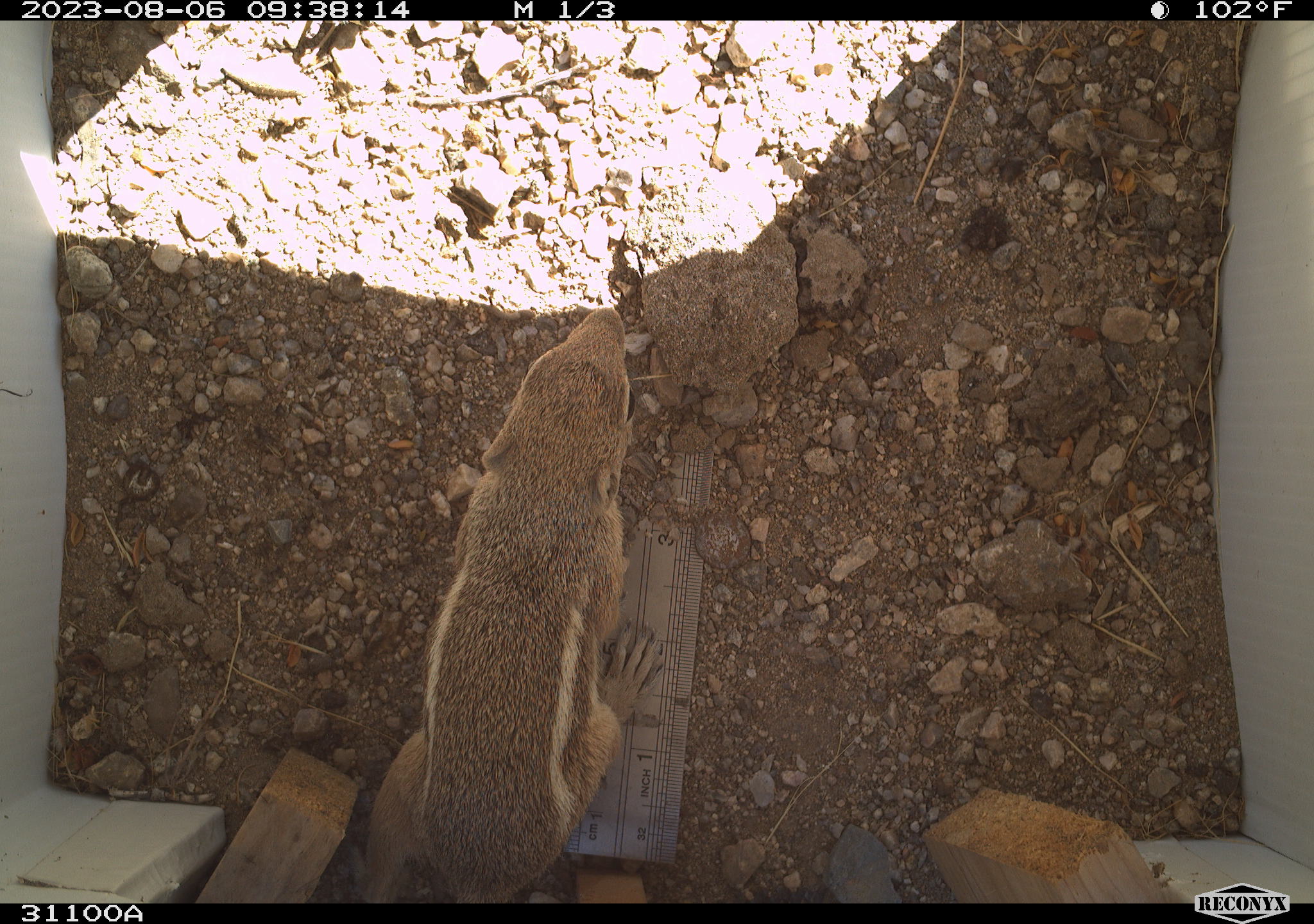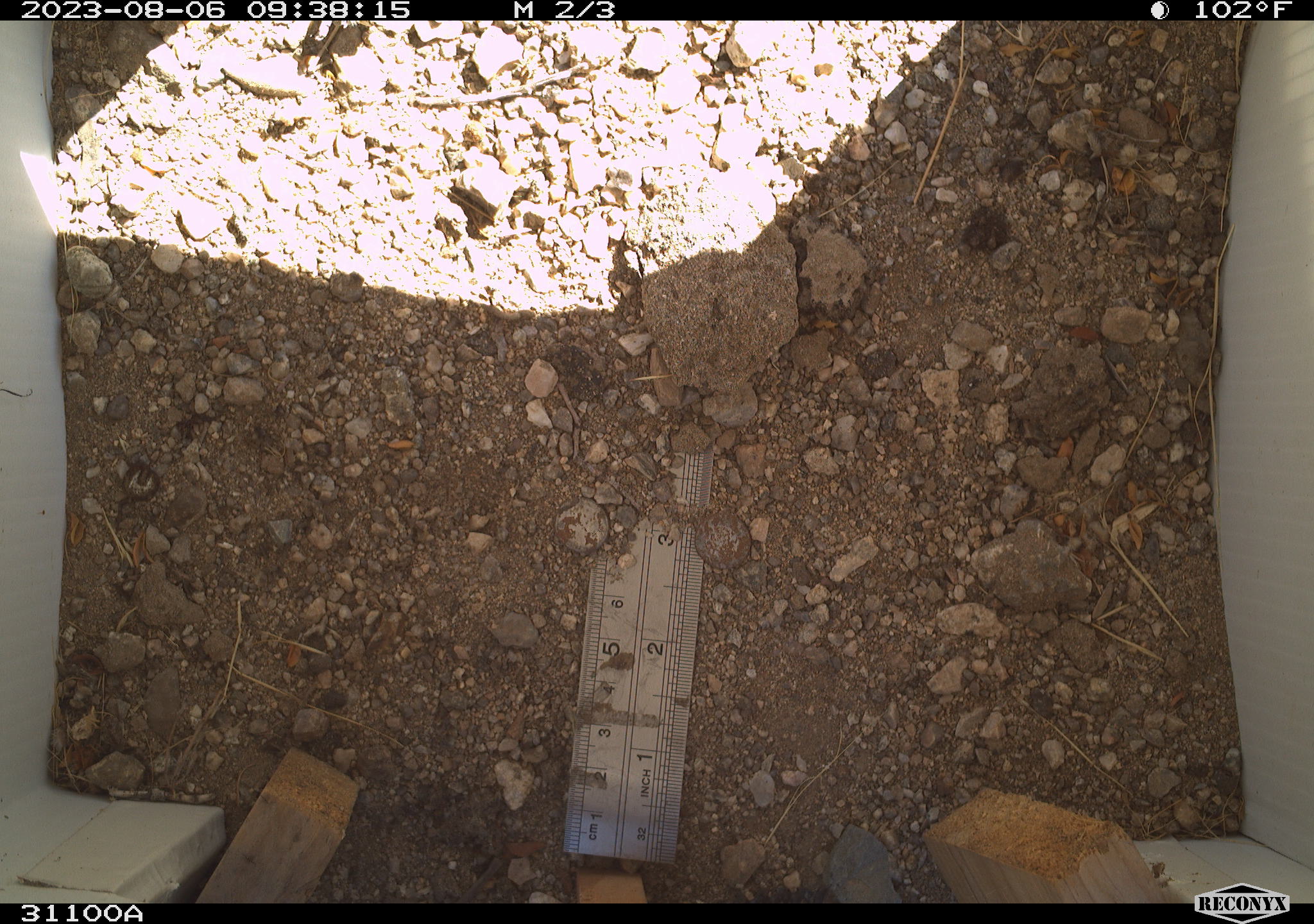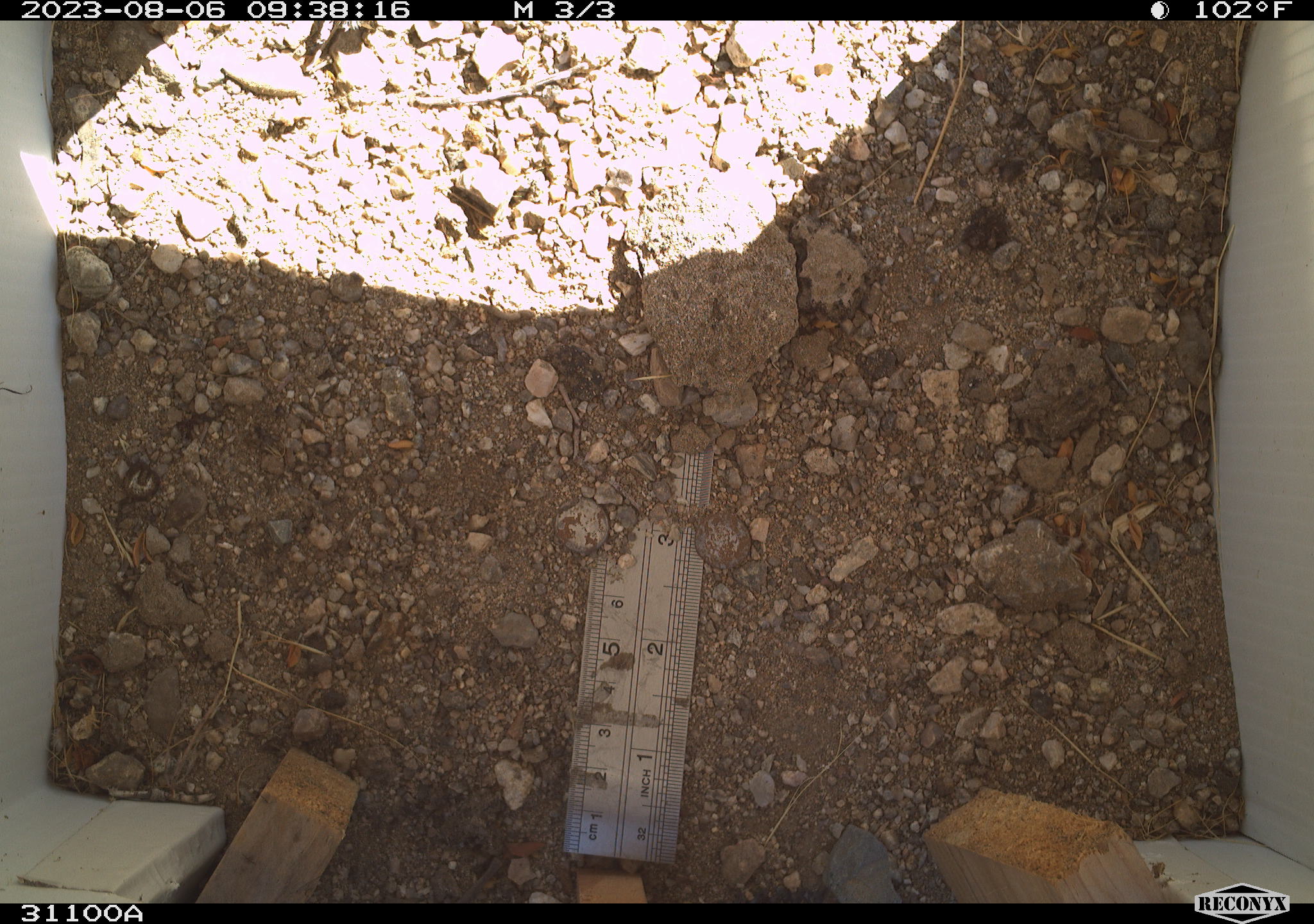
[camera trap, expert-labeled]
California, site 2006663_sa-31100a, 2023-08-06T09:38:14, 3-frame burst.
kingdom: Animalia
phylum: Chordata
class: Mammalia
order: Rodentia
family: Sciuridae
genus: Ammospermophilus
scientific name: Ammospermophilus leucurus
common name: white-tailed antelope squirrel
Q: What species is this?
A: White-tailed antelope squirrel (Ammospermophilus leucurus).